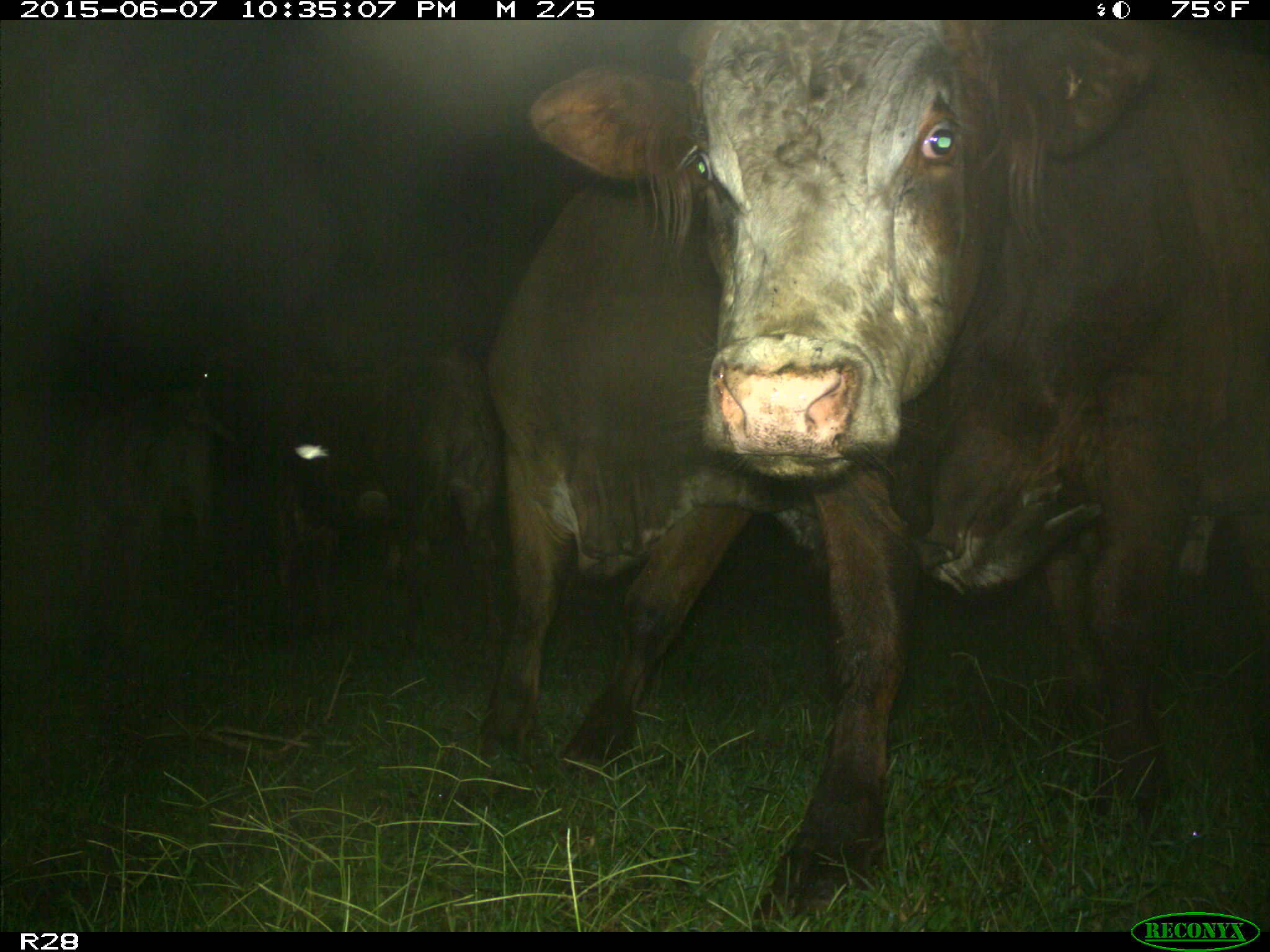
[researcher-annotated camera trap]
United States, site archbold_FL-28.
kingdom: Animalia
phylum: Chordata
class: Mammalia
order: Artiodactyla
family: Bovidae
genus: Bos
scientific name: Bos taurus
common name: domestic cow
Bos taurus (domestic cow).